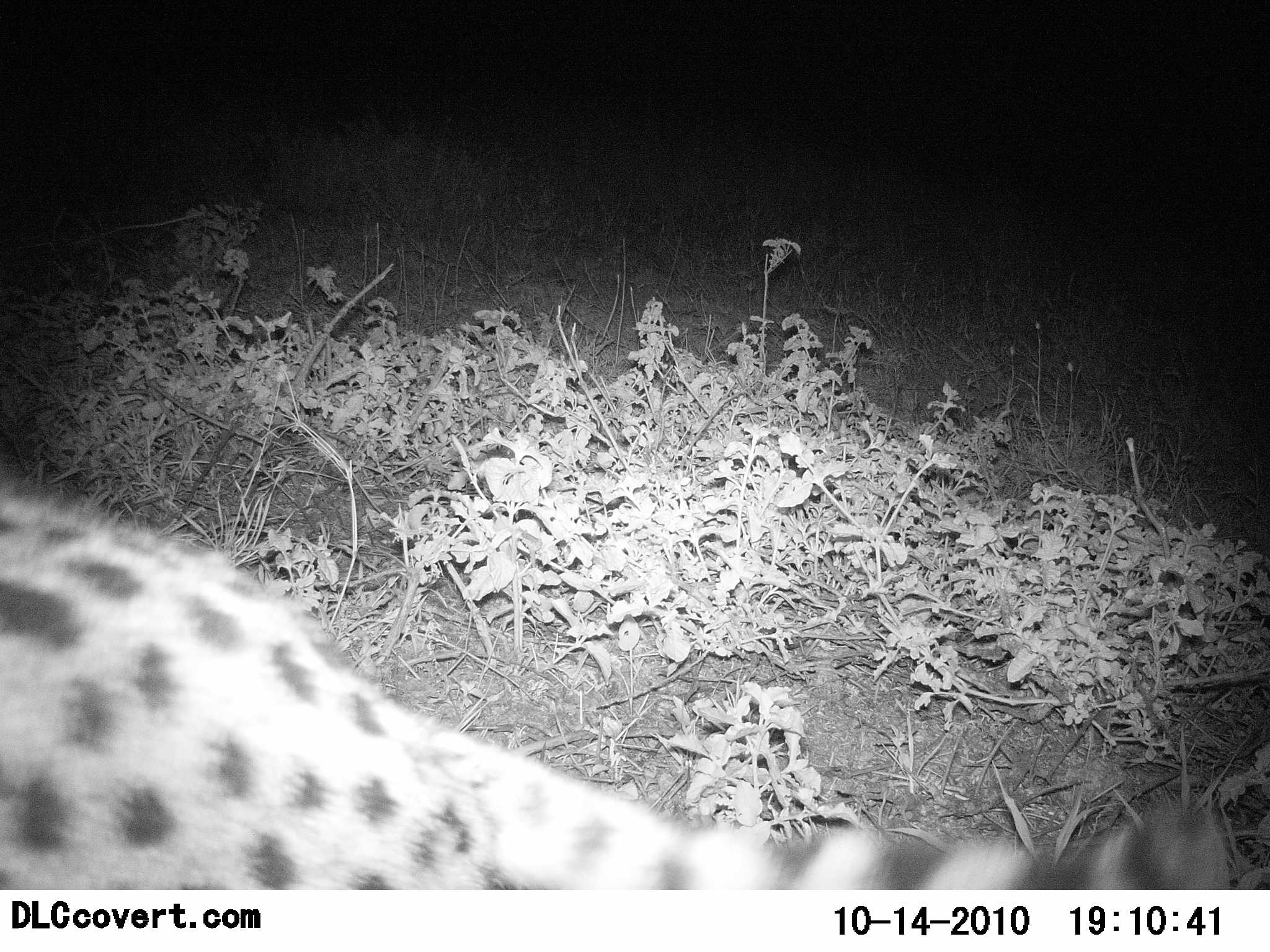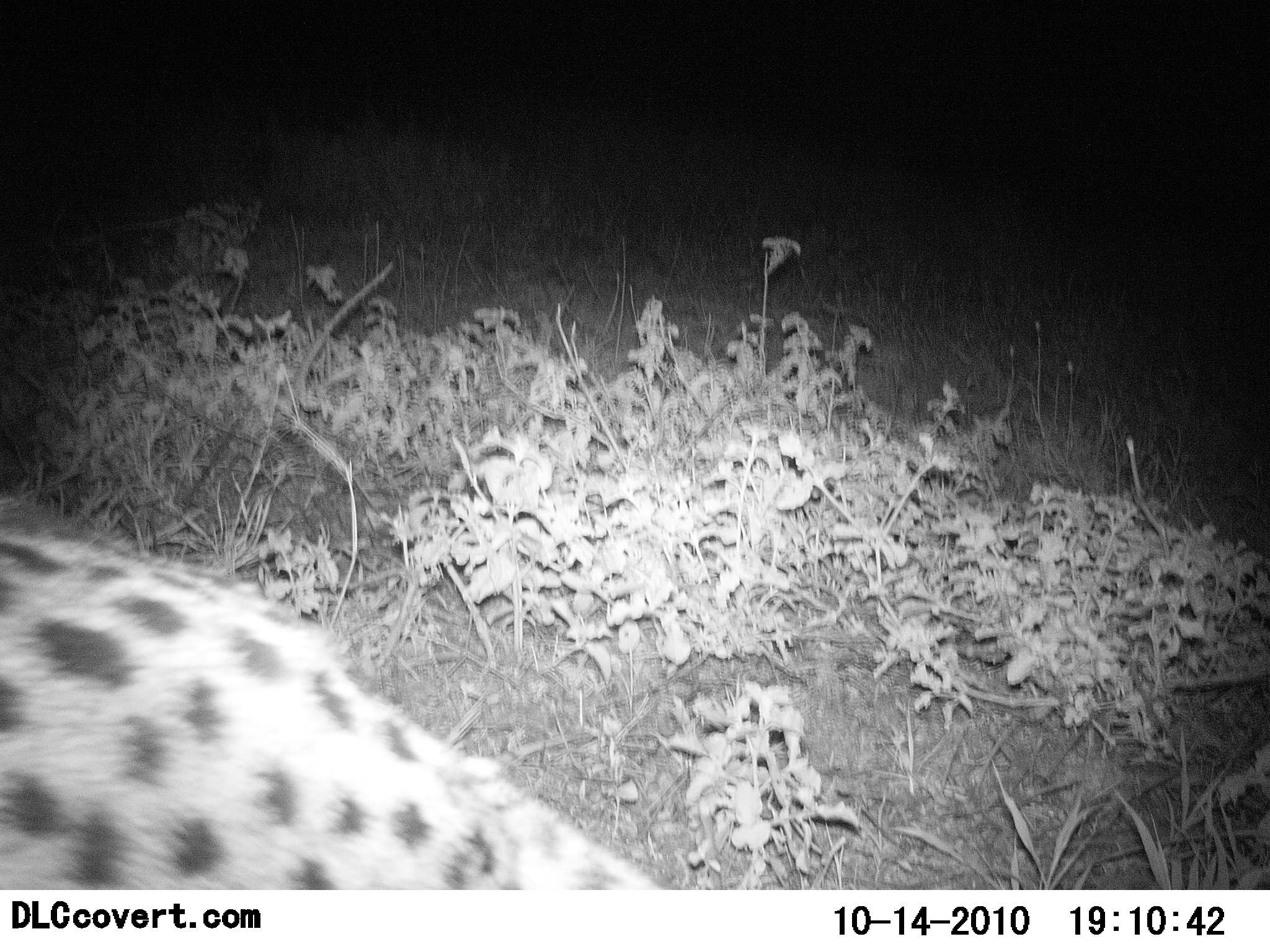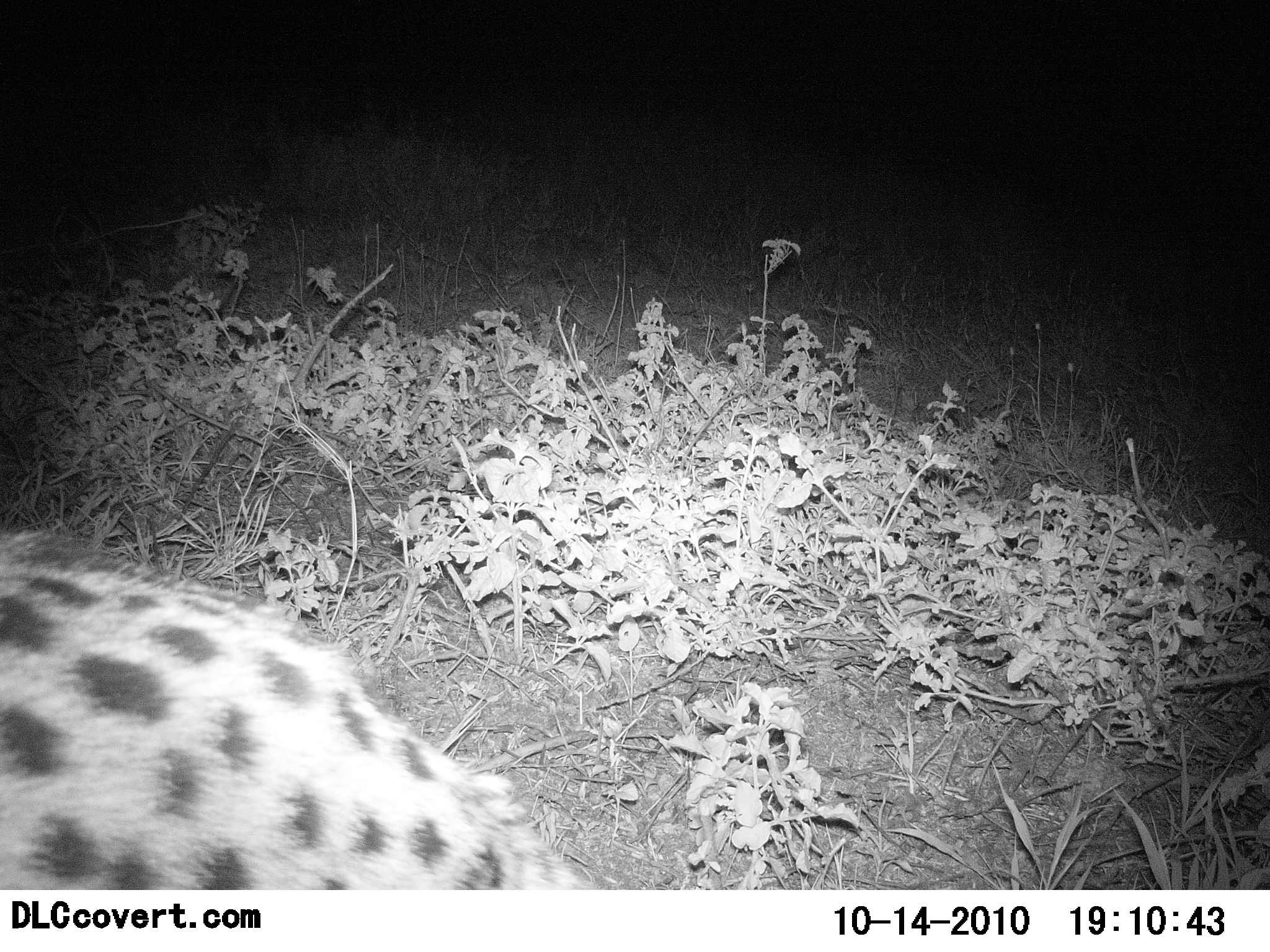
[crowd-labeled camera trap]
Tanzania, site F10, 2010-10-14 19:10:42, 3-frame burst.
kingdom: Animalia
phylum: Chordata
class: Mammalia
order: Carnivora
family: Felidae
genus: Acinonyx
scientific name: Acinonyx jubatus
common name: cheetah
Cheetah (Acinonyx jubatus), count 1. Behavior (volunteer vote fractions): standing 50%, resting 0%, moving 50%, interacting 0%. Young present (vote fraction): 0%. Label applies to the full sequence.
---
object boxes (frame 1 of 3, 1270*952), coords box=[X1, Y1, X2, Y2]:
animal: box=[1, 475, 1232, 889]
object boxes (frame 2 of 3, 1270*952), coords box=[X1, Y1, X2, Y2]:
animal: box=[0, 494, 655, 888]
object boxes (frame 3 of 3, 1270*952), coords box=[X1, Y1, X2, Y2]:
animal: box=[1, 531, 601, 892]